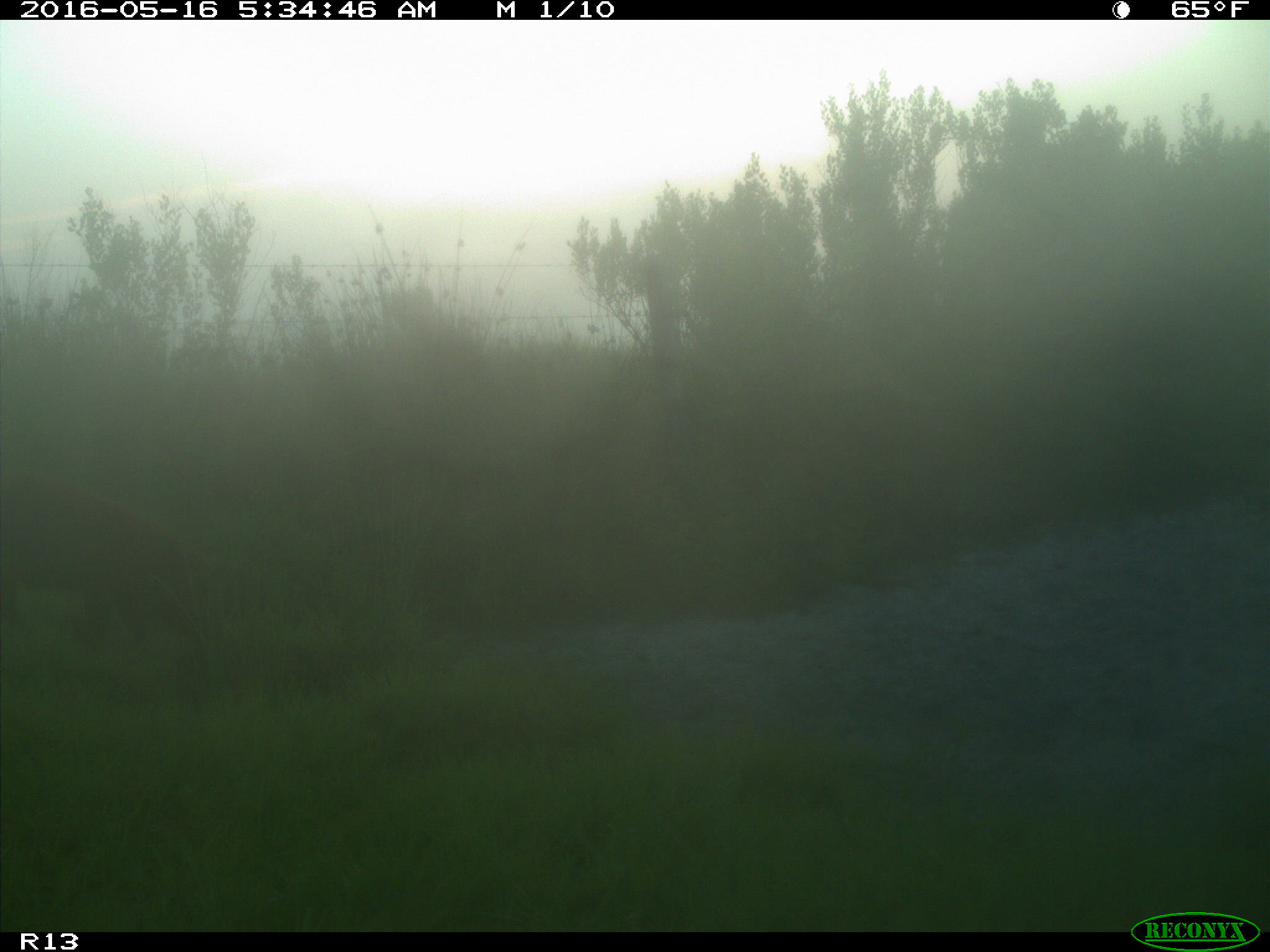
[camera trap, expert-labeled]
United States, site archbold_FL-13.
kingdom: Animalia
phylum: Chordata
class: Mammalia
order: Artiodactyla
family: Suidae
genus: Sus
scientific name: Sus scrofa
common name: wild boar